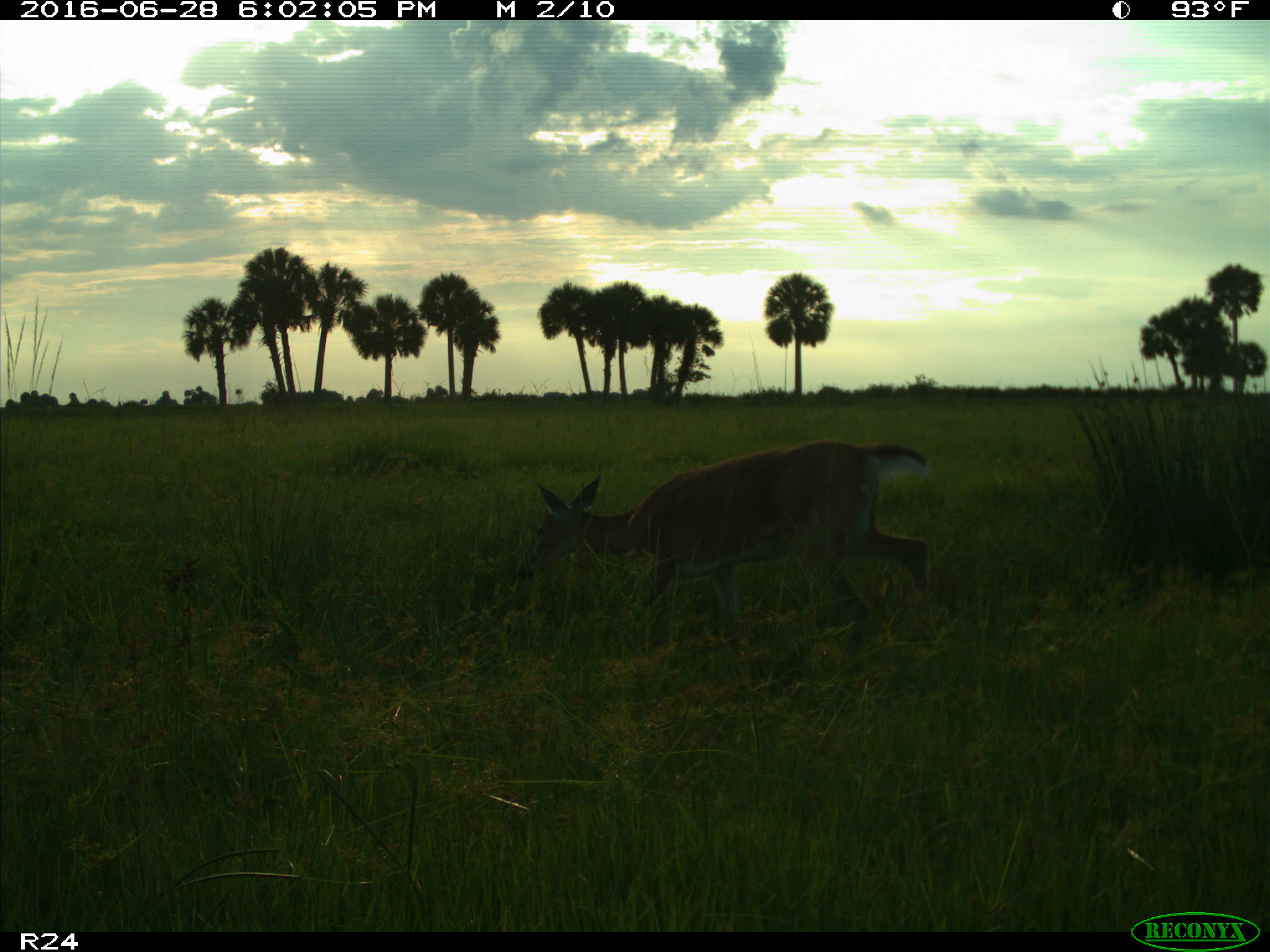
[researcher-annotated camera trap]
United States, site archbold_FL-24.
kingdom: Animalia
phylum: Chordata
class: Mammalia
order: Artiodactyla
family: Cervidae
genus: Odocoileus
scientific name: Odocoileus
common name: deer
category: unidentified deer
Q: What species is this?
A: Unidentified deer (deer) (Odocoileus).